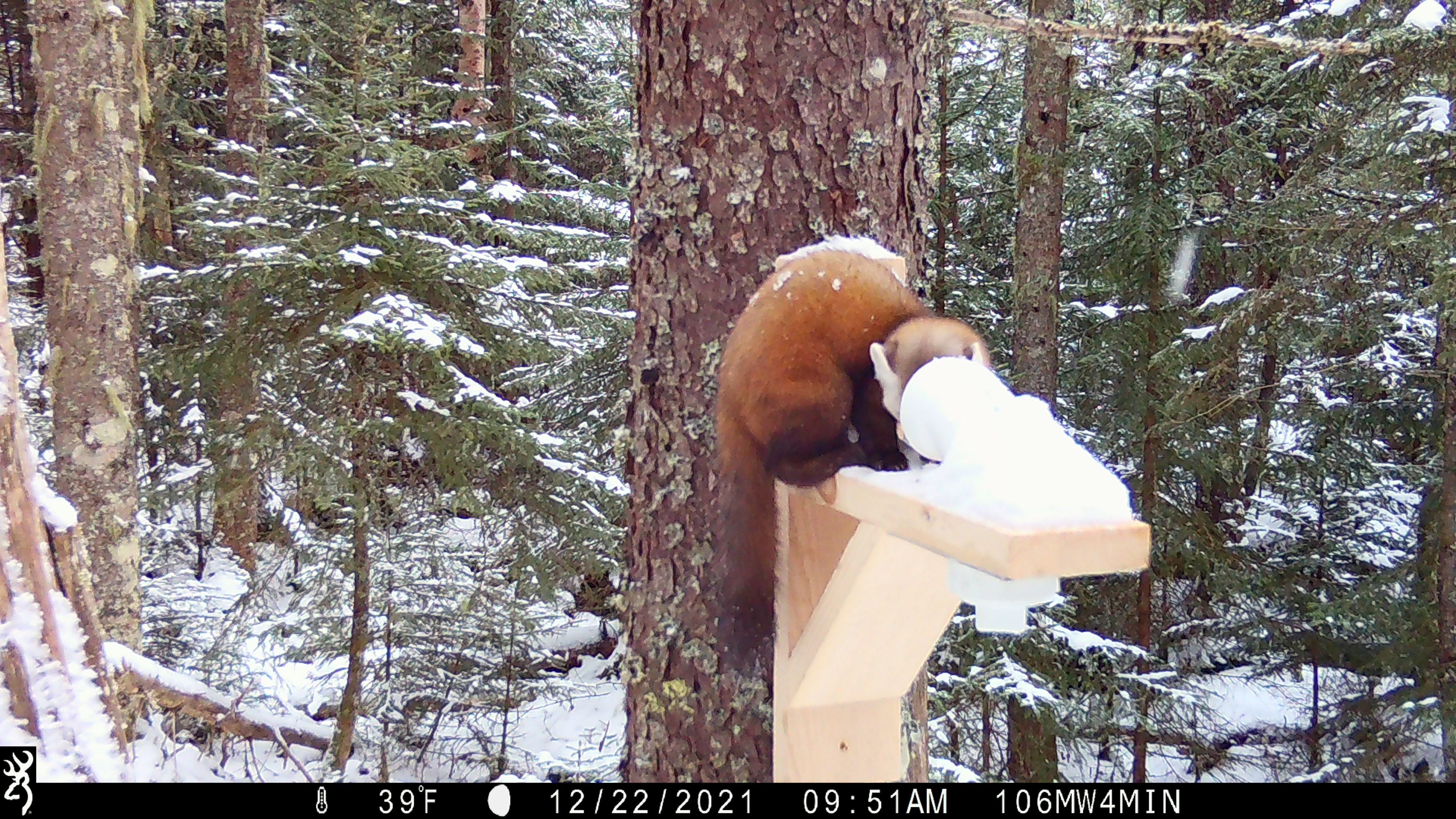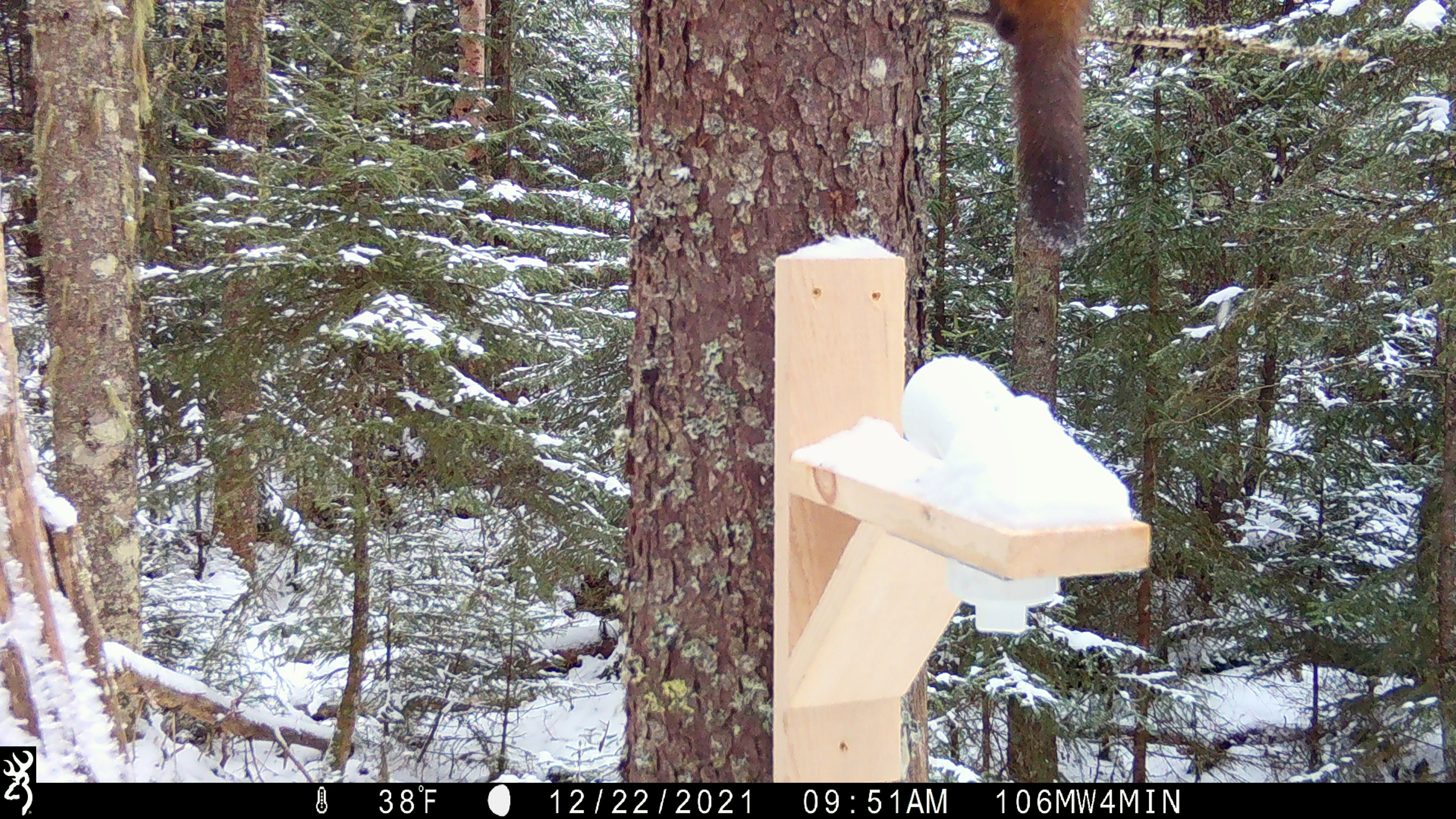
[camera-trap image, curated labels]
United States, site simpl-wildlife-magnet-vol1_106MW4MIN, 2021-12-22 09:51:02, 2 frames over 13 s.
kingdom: Animalia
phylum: Chordata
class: Mammalia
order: Carnivora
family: Mustelidae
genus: Martes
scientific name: Martes americana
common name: american marten